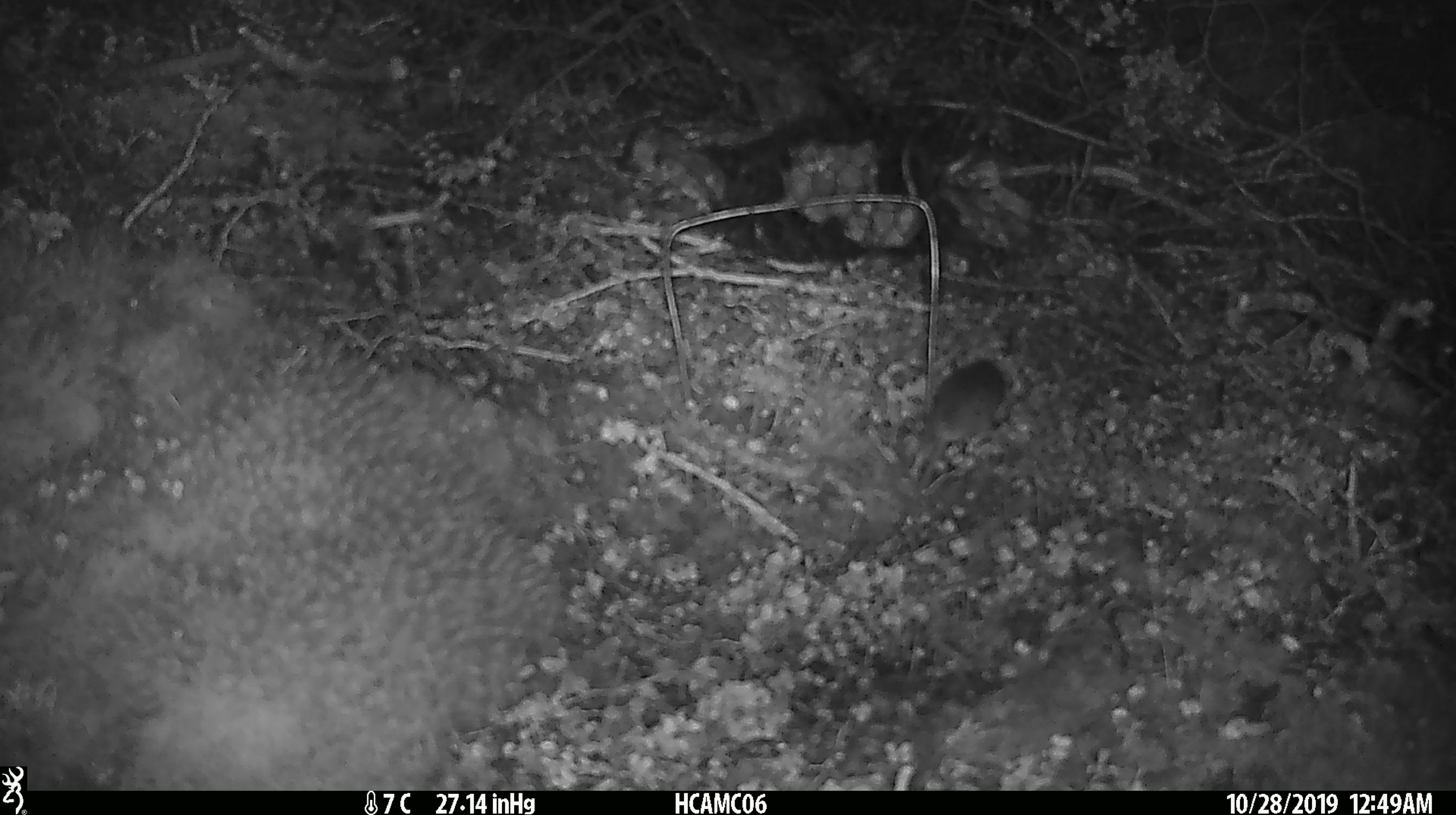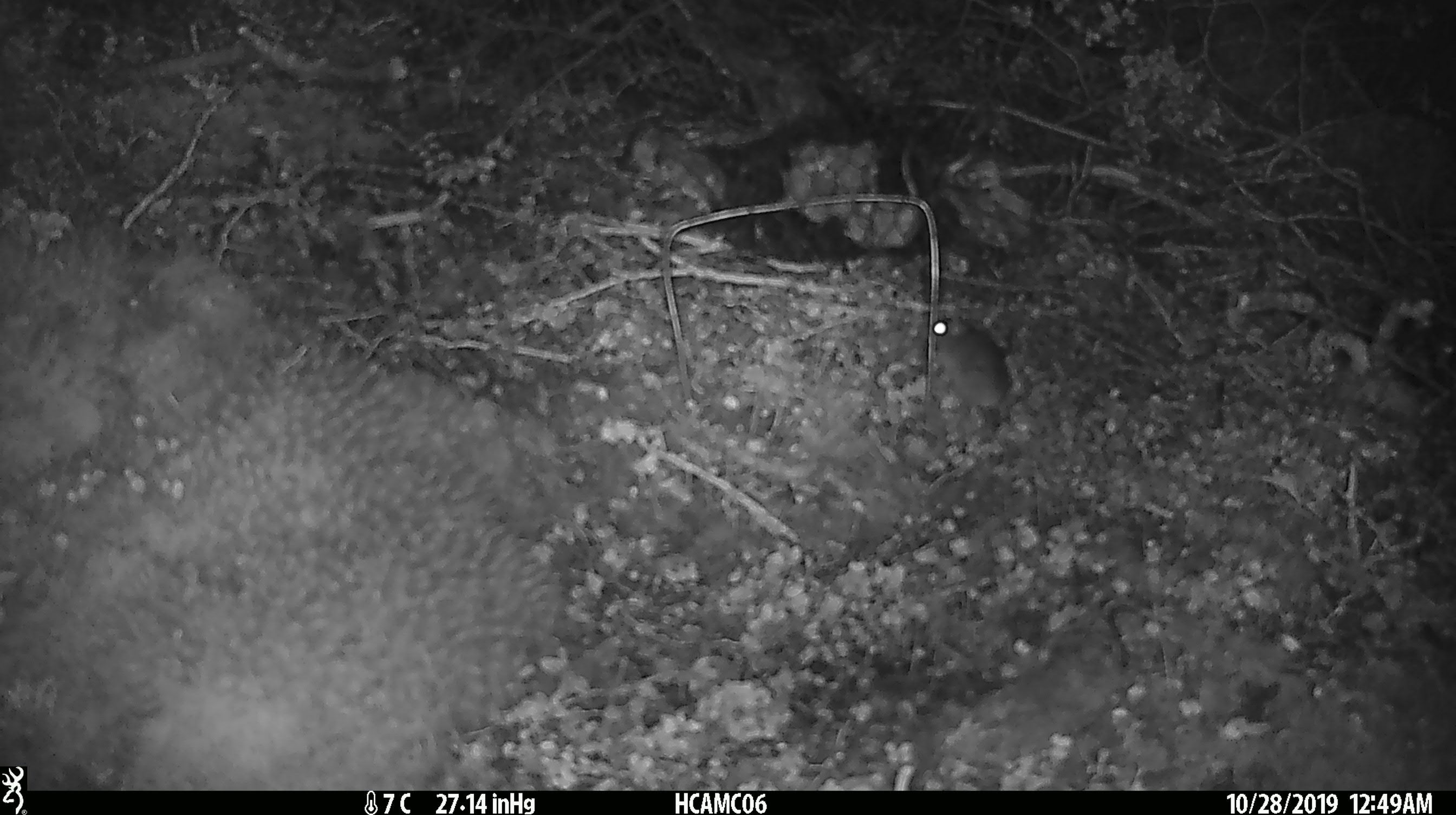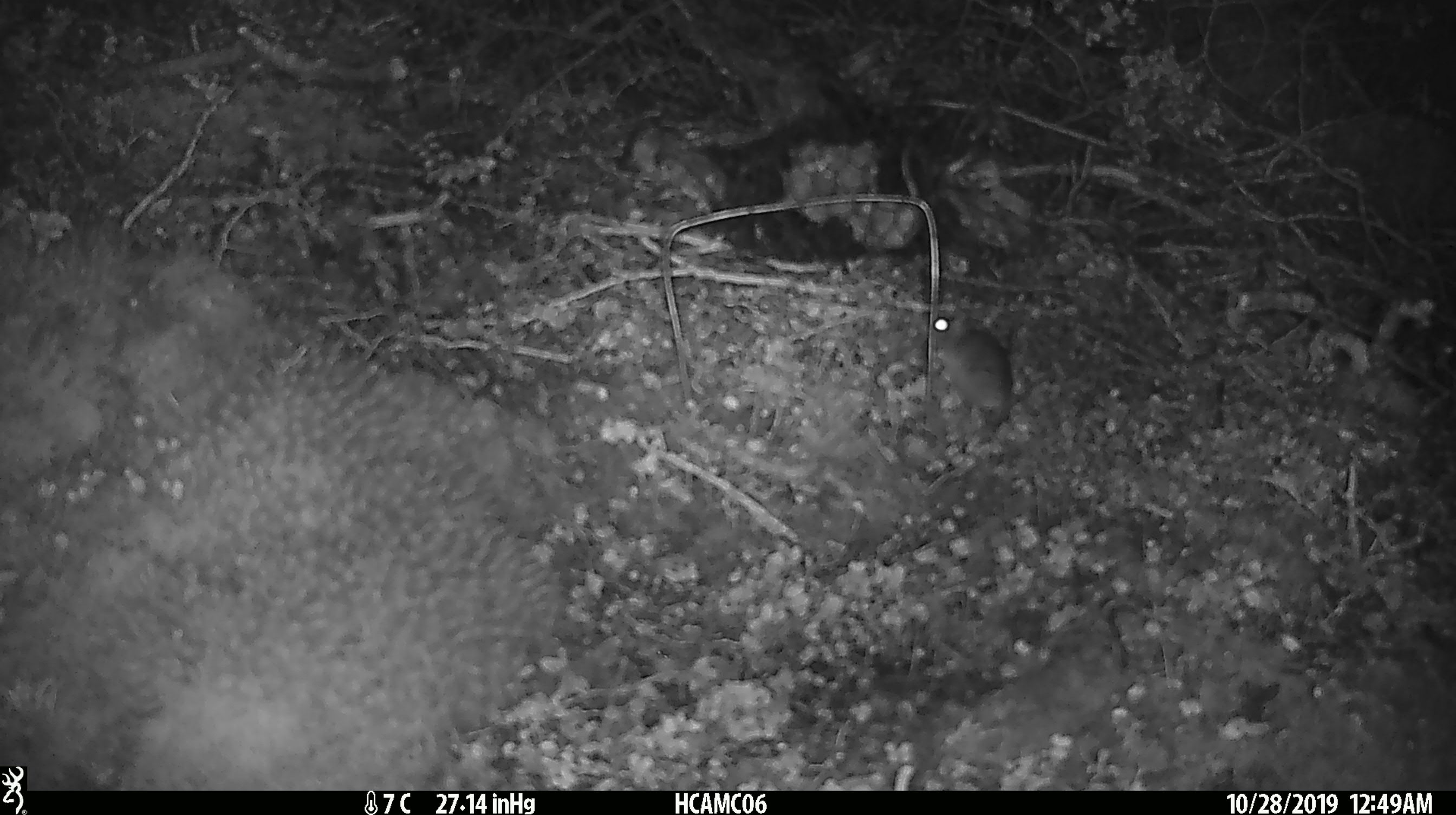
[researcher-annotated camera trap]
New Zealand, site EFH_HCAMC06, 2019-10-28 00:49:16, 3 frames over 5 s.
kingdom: Animalia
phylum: Chordata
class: Mammalia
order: Rodentia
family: Muridae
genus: Mus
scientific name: Mus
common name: mouse